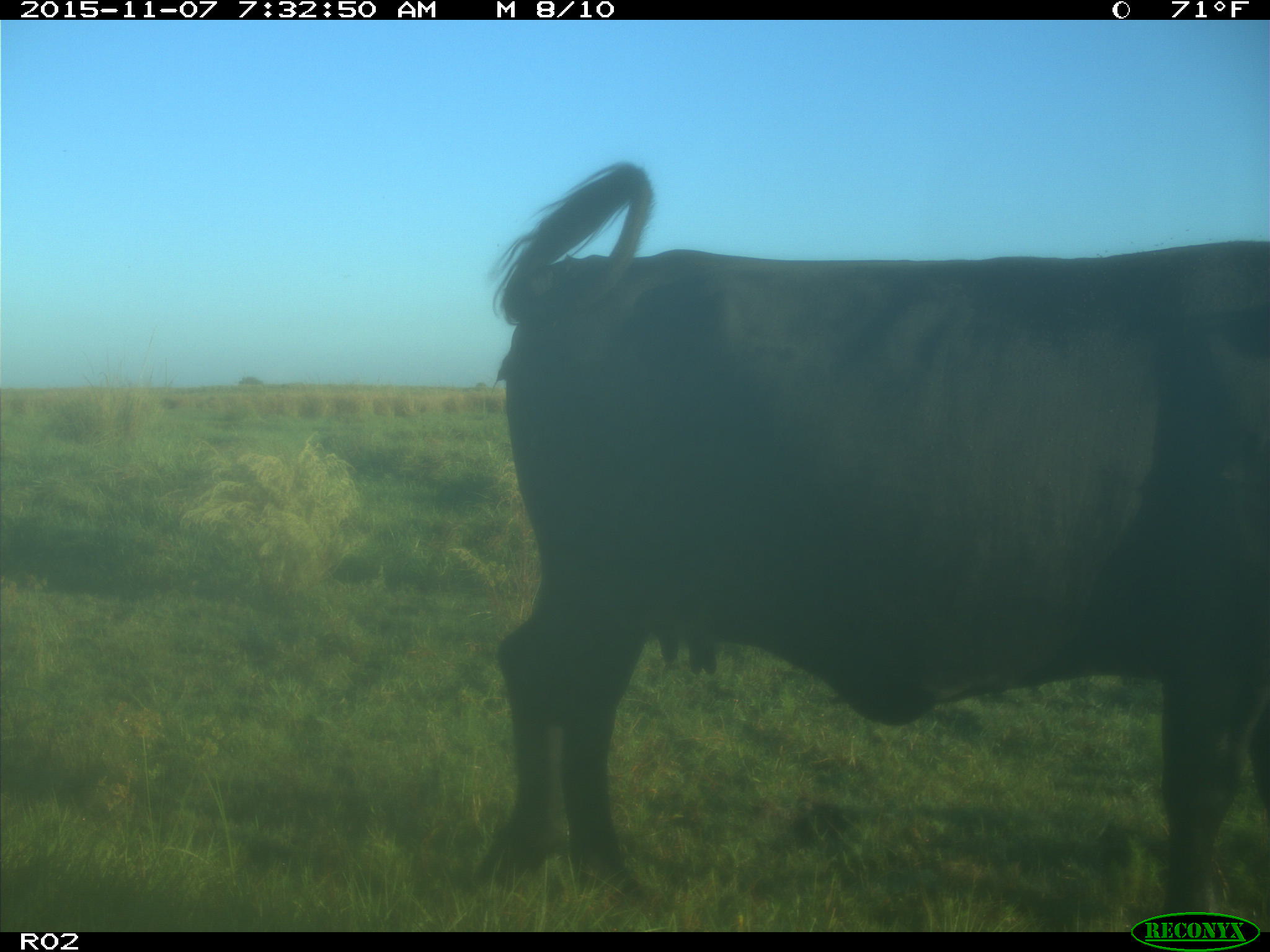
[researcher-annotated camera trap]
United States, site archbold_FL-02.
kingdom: Animalia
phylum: Chordata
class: Mammalia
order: Artiodactyla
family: Bovidae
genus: Bos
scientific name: Bos taurus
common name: domestic cow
Bos taurus (domestic cow).